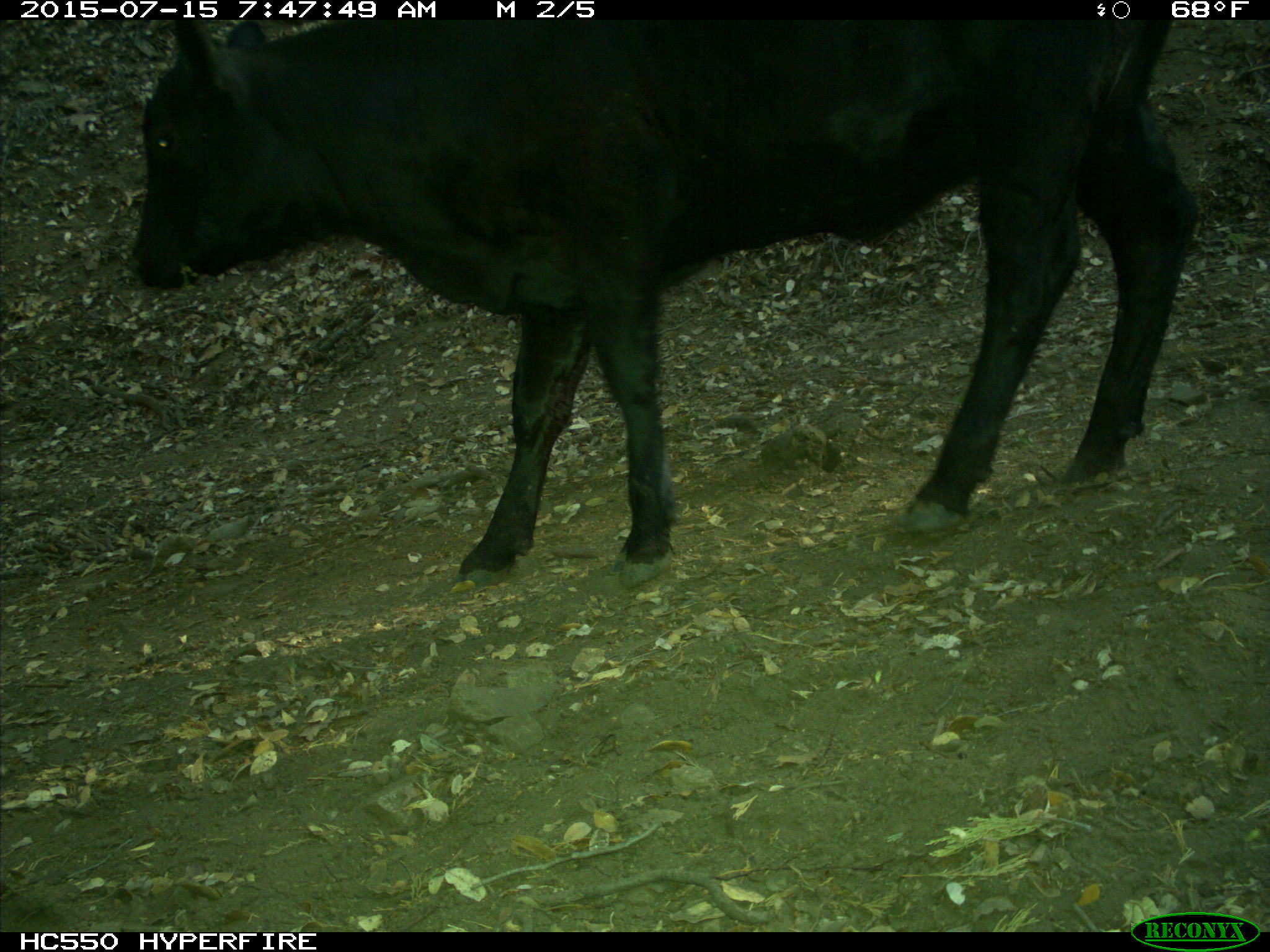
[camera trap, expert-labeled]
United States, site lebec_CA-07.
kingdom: Animalia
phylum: Chordata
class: Mammalia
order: Artiodactyla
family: Bovidae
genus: Bos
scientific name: Bos taurus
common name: domestic cow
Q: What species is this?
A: Bos taurus (domestic cow).